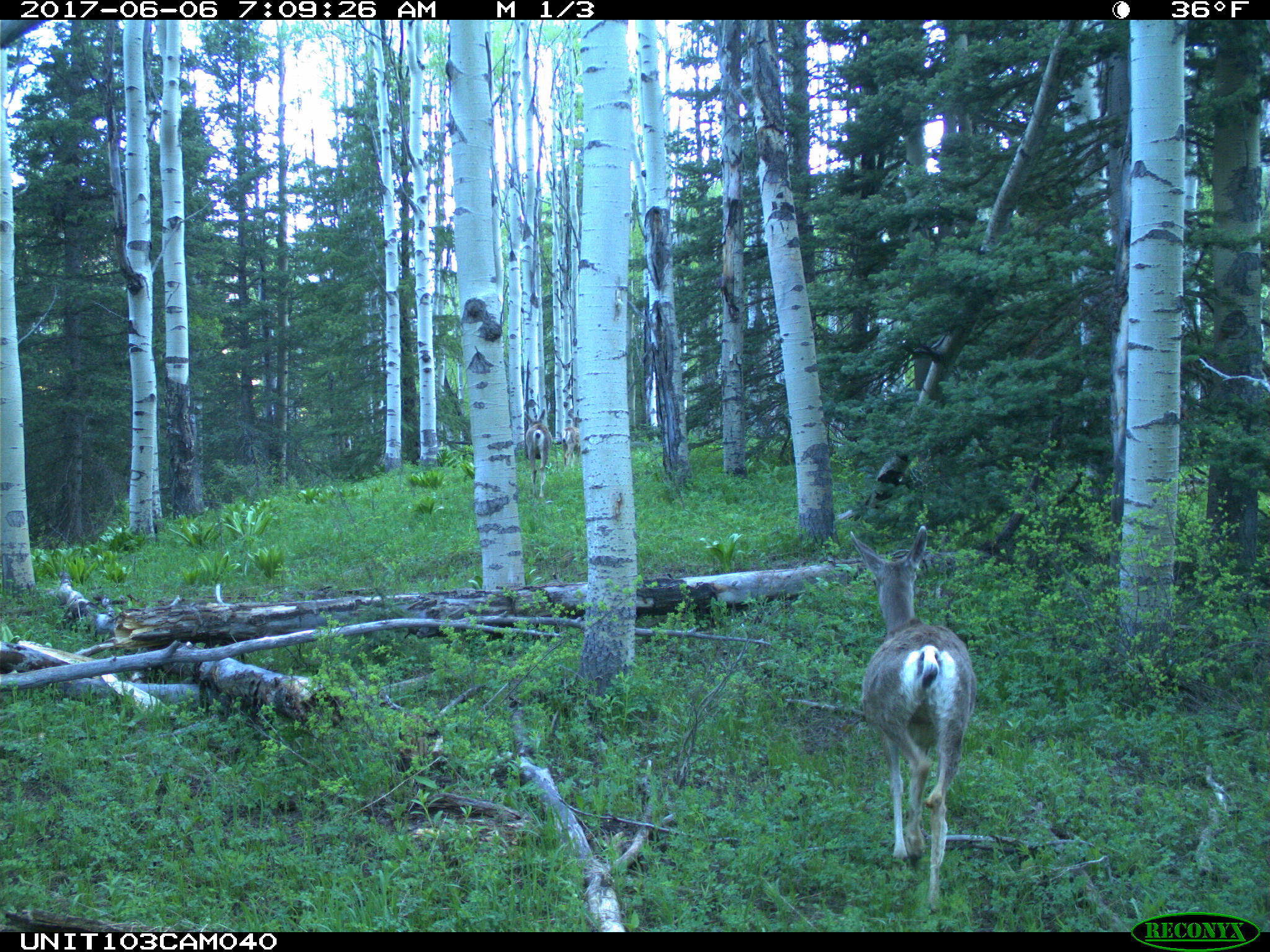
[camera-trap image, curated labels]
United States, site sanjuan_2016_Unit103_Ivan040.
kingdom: Animalia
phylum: Chordata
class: Mammalia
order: Artiodactyla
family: Cervidae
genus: Odocoileus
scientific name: Odocoileus hemionus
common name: mule deer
Odocoileus hemionus (mule deer).